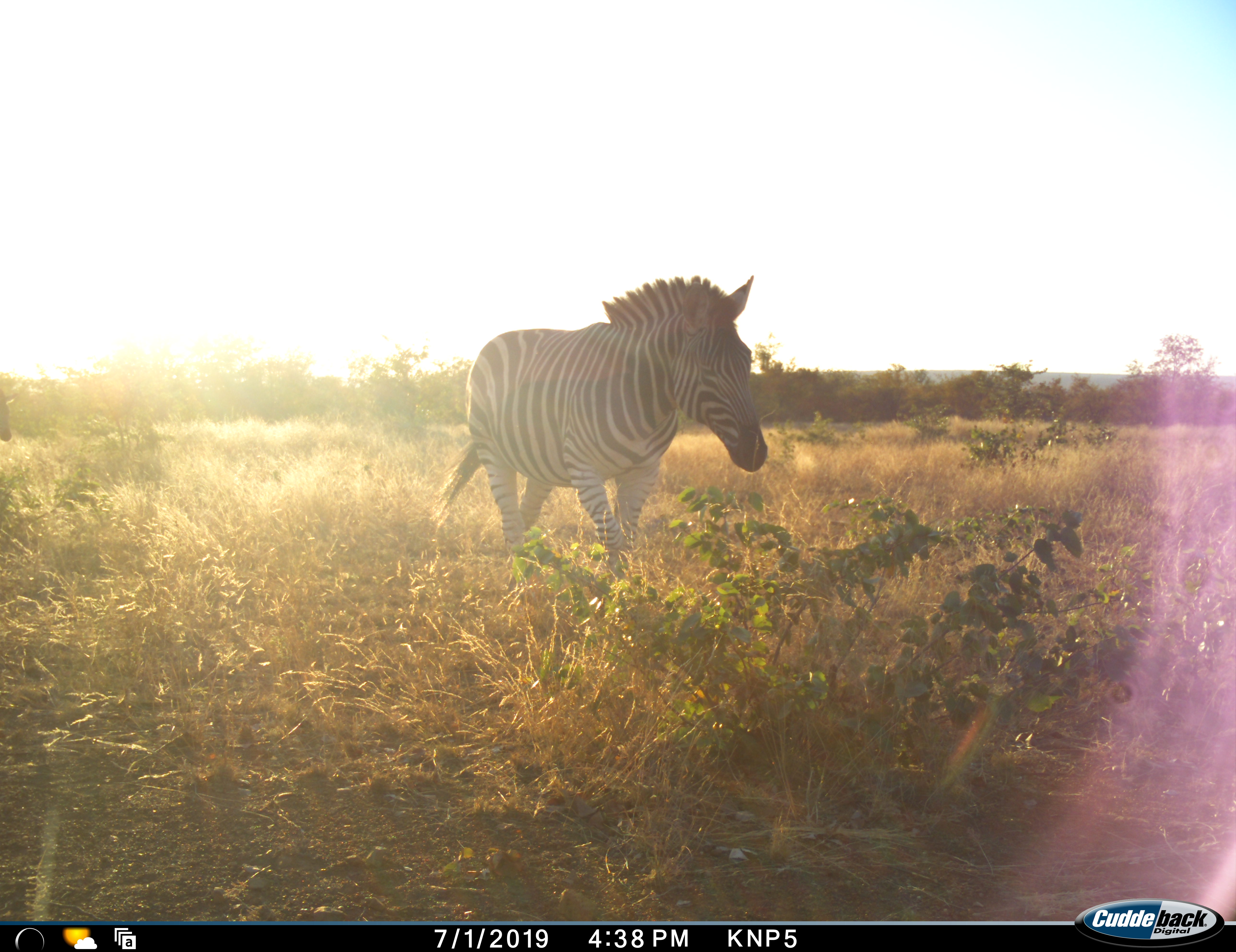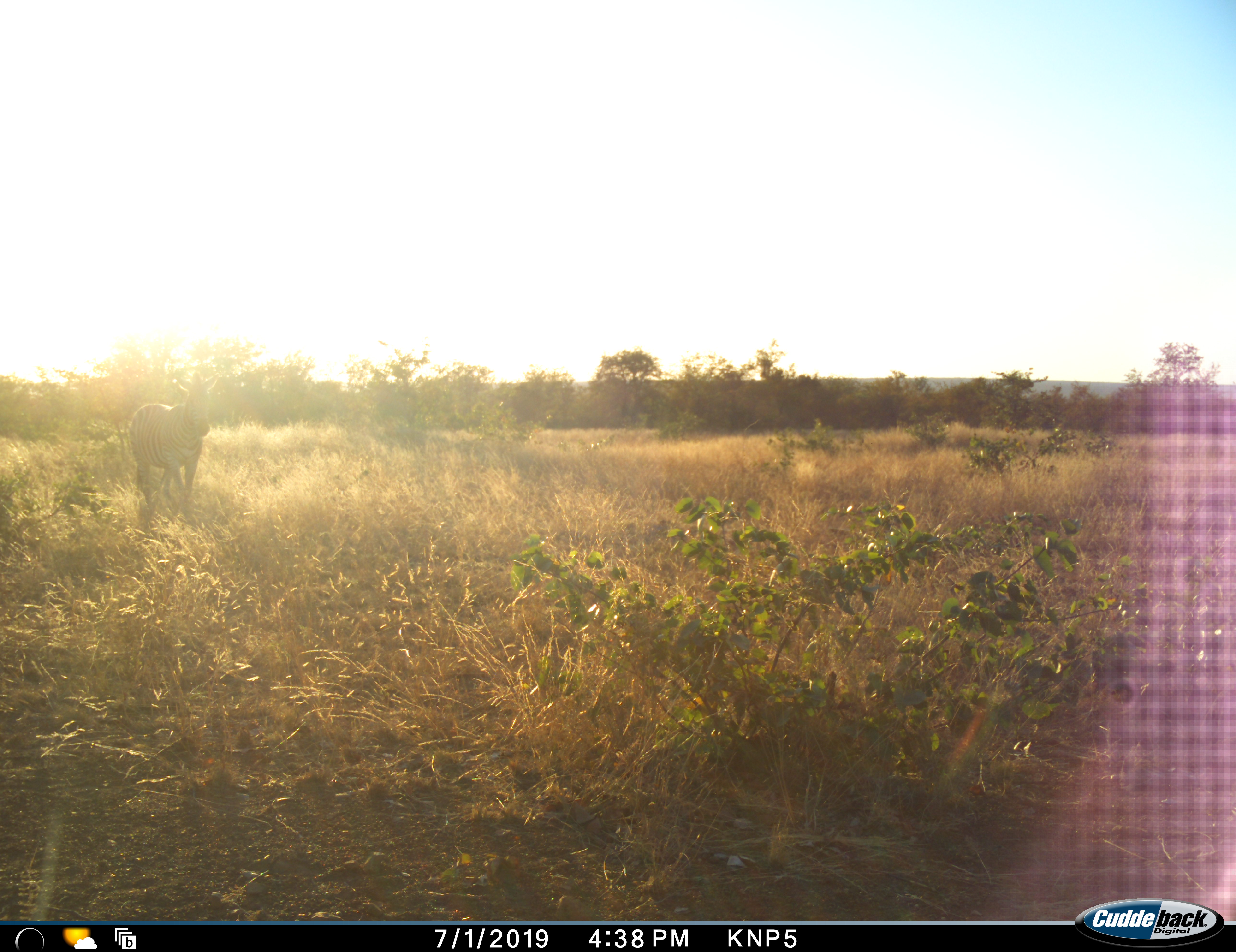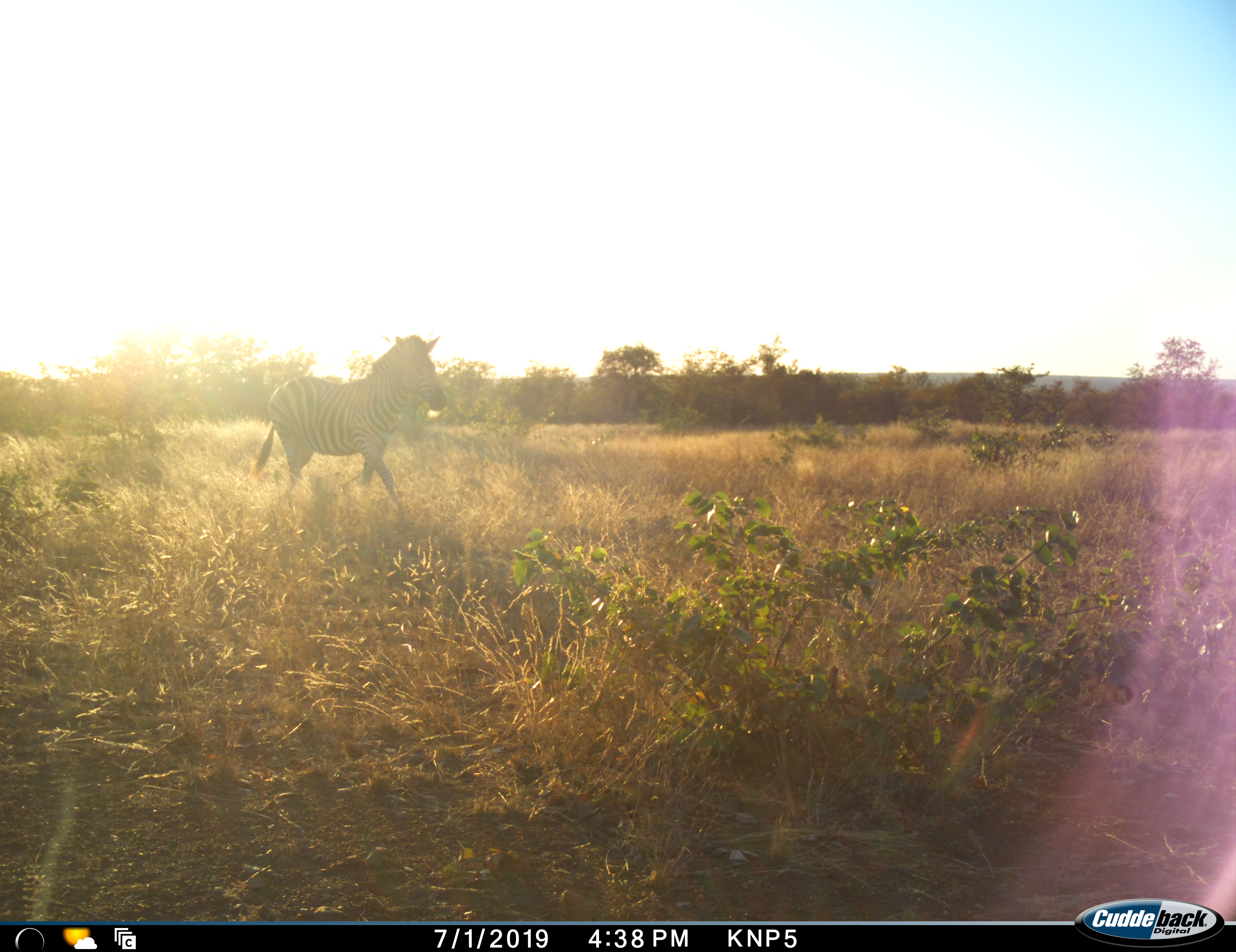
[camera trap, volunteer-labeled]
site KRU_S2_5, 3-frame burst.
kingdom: Animalia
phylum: Chordata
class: Mammalia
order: Perissodactyla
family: Equidae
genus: Equus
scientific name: Equus quagga burchellii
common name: burchell's zebra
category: zebraburchells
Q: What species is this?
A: Zebraburchells (burchell's zebra) (Equus quagga burchellii).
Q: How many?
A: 1.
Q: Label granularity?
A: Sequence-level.